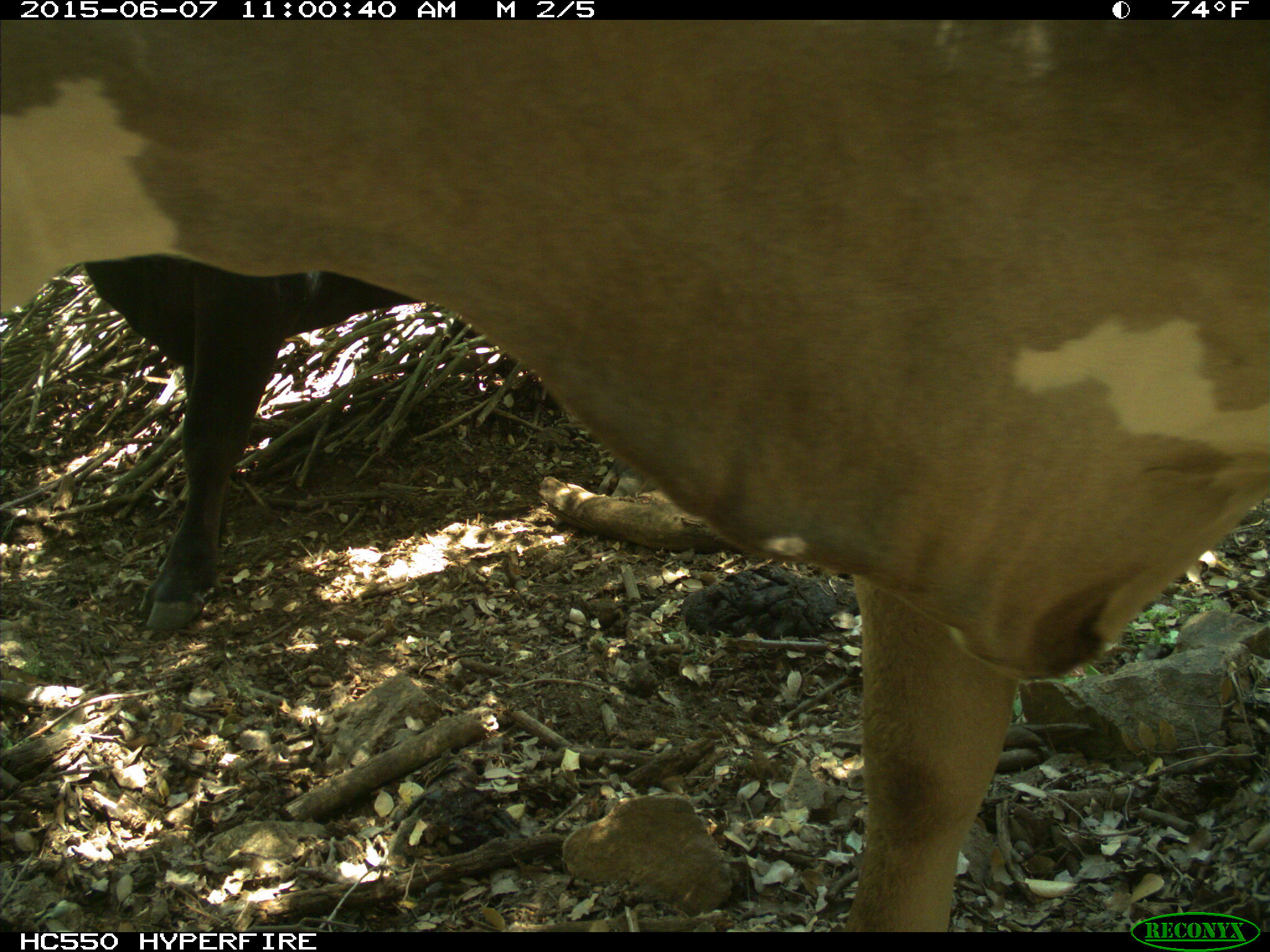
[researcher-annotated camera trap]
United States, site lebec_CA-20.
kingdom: Animalia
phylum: Chordata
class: Mammalia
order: Artiodactyla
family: Bovidae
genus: Bos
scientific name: Bos taurus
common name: domestic cow